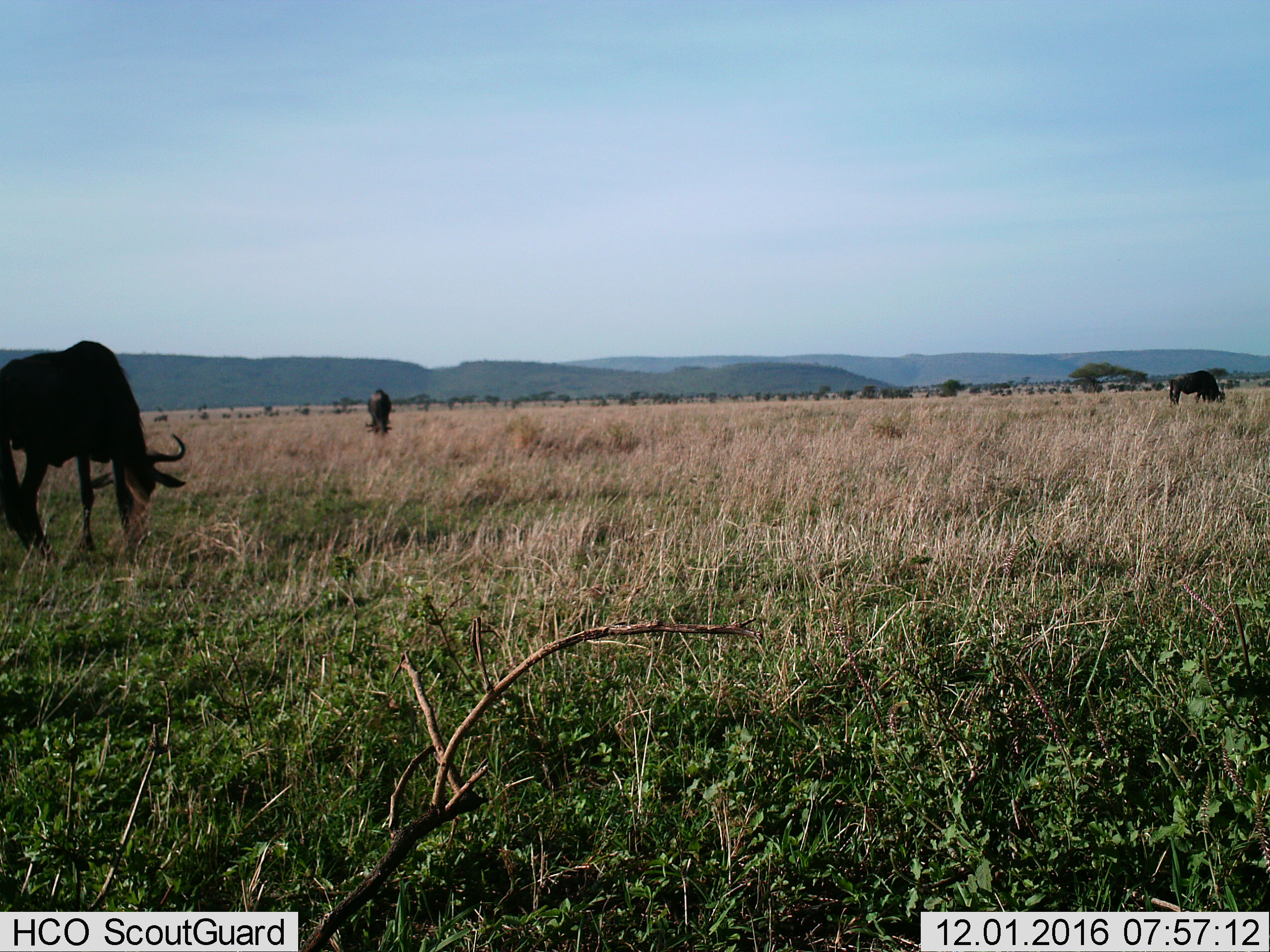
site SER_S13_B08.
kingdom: Animalia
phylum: Chordata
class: Mammalia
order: Artiodactyla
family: Bovidae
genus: Connochaetes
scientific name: Connochaetes taurinus taurinus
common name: blue wildebeest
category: wildebeestblue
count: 3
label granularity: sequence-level